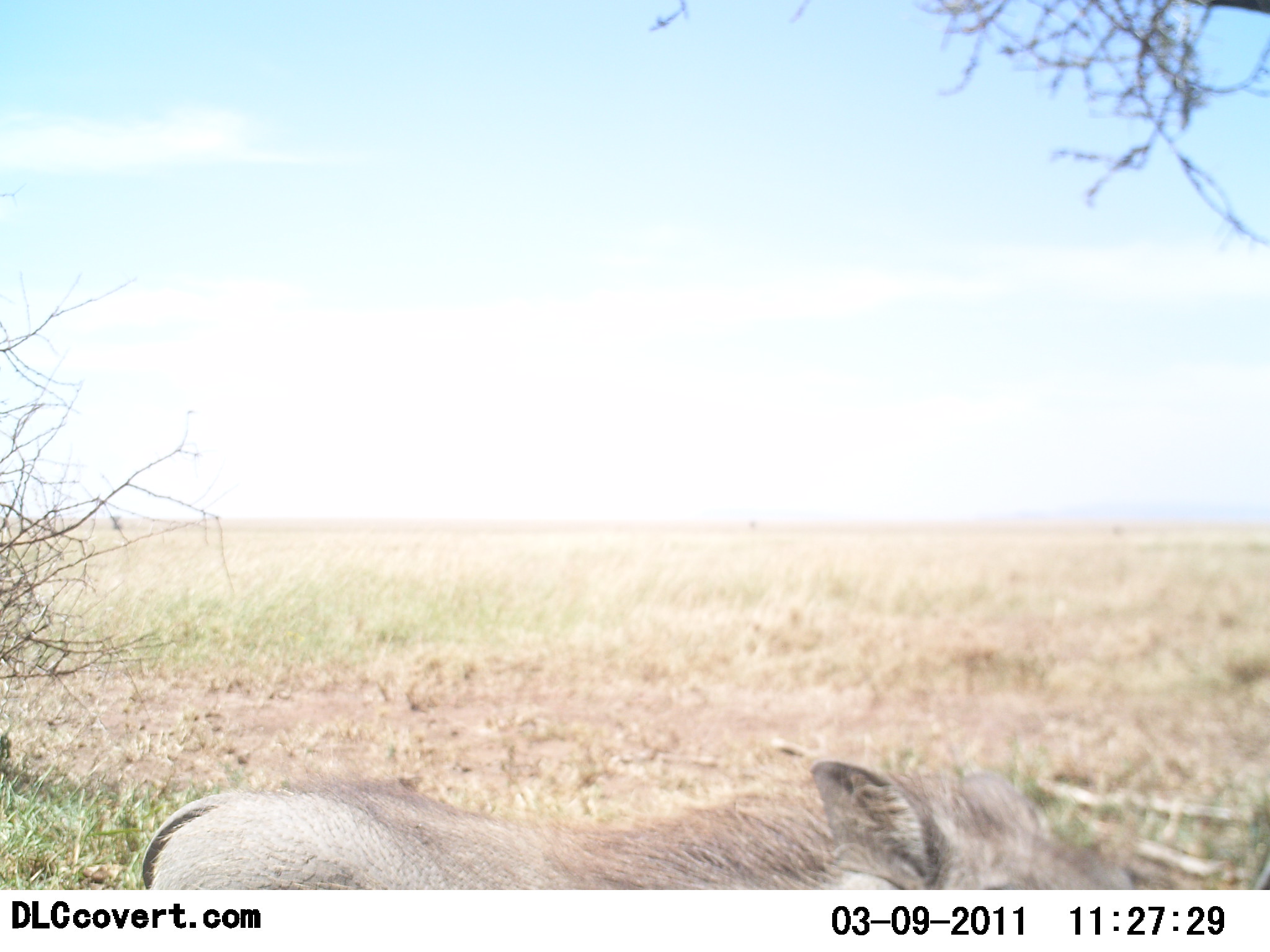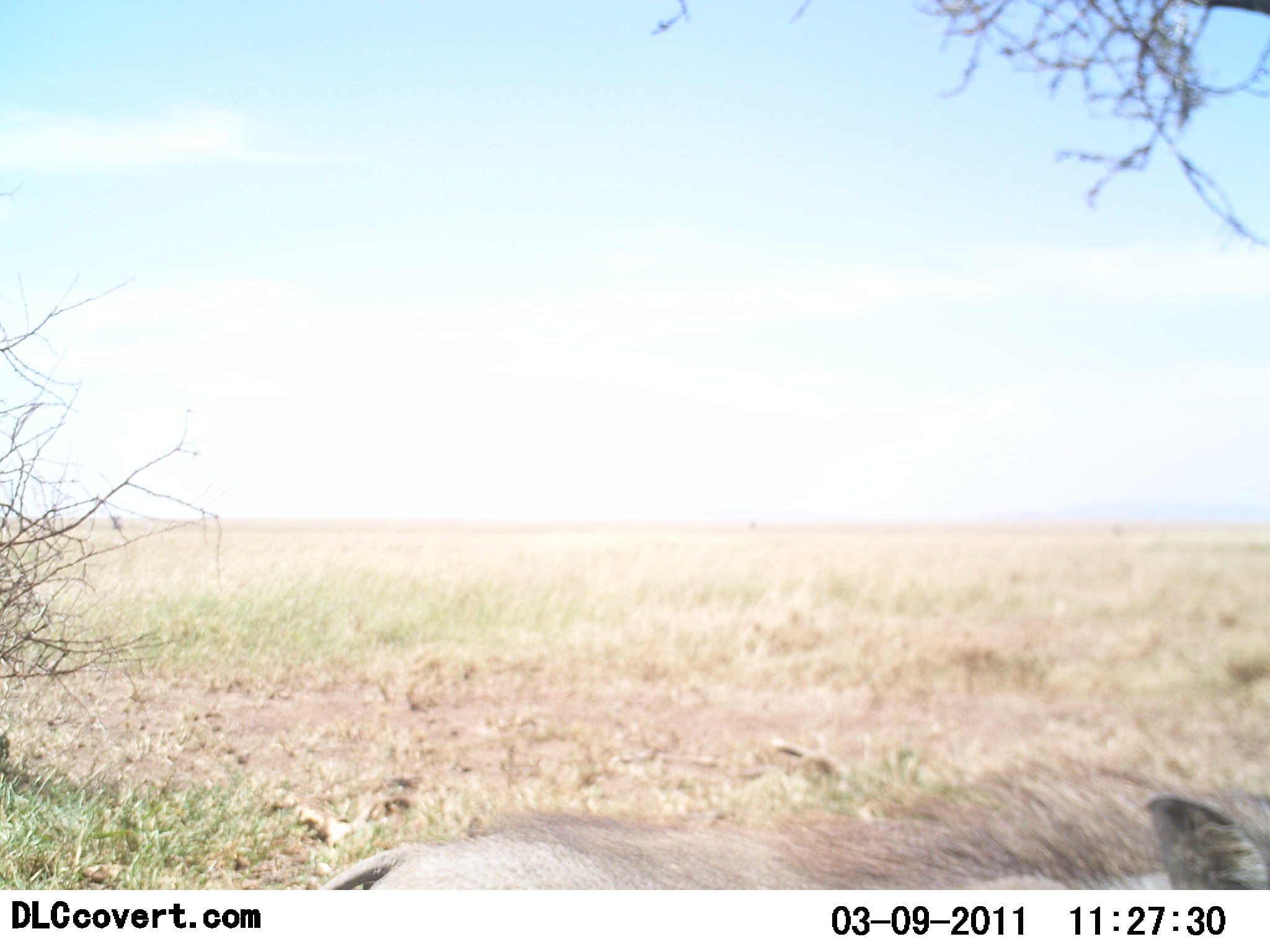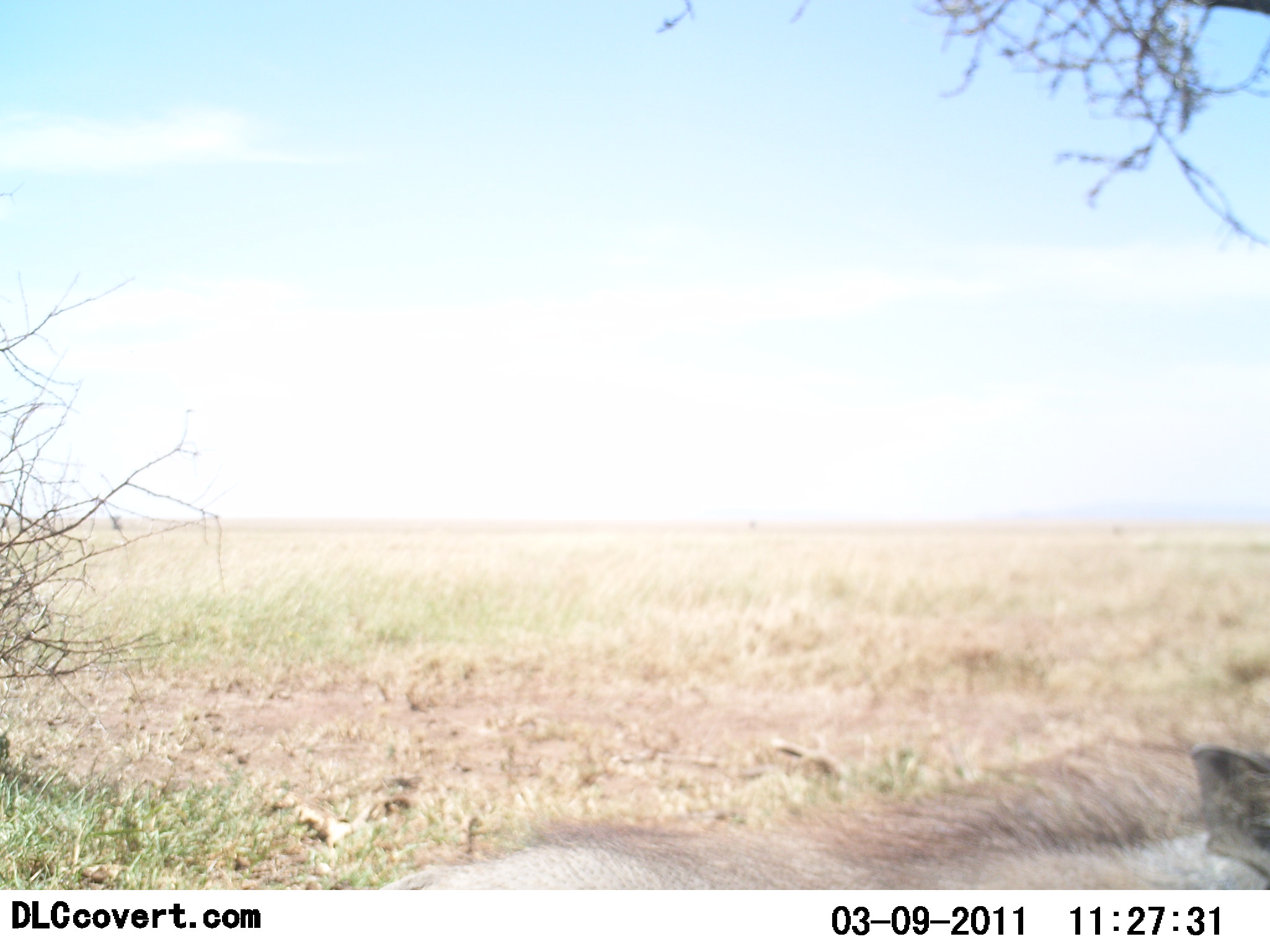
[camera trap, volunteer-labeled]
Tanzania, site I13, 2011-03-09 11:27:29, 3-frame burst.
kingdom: Animalia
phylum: Chordata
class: Mammalia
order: Artiodactyla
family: Suidae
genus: Phacochoerus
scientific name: Phacochoerus africanus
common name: warthog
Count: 1.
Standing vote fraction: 9%.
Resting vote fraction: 0%.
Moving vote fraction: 91%.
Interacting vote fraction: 0%.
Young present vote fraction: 0%.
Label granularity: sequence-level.